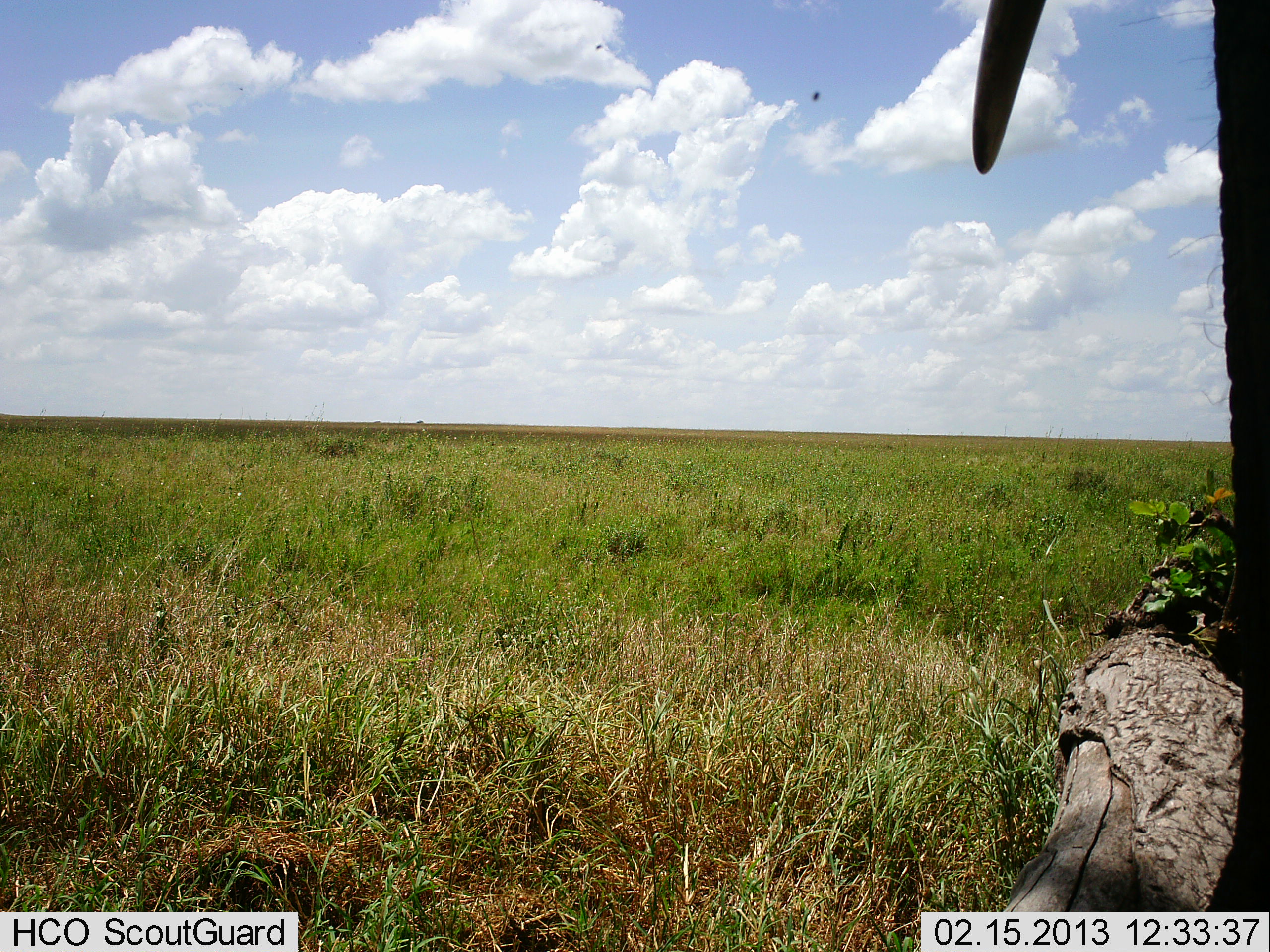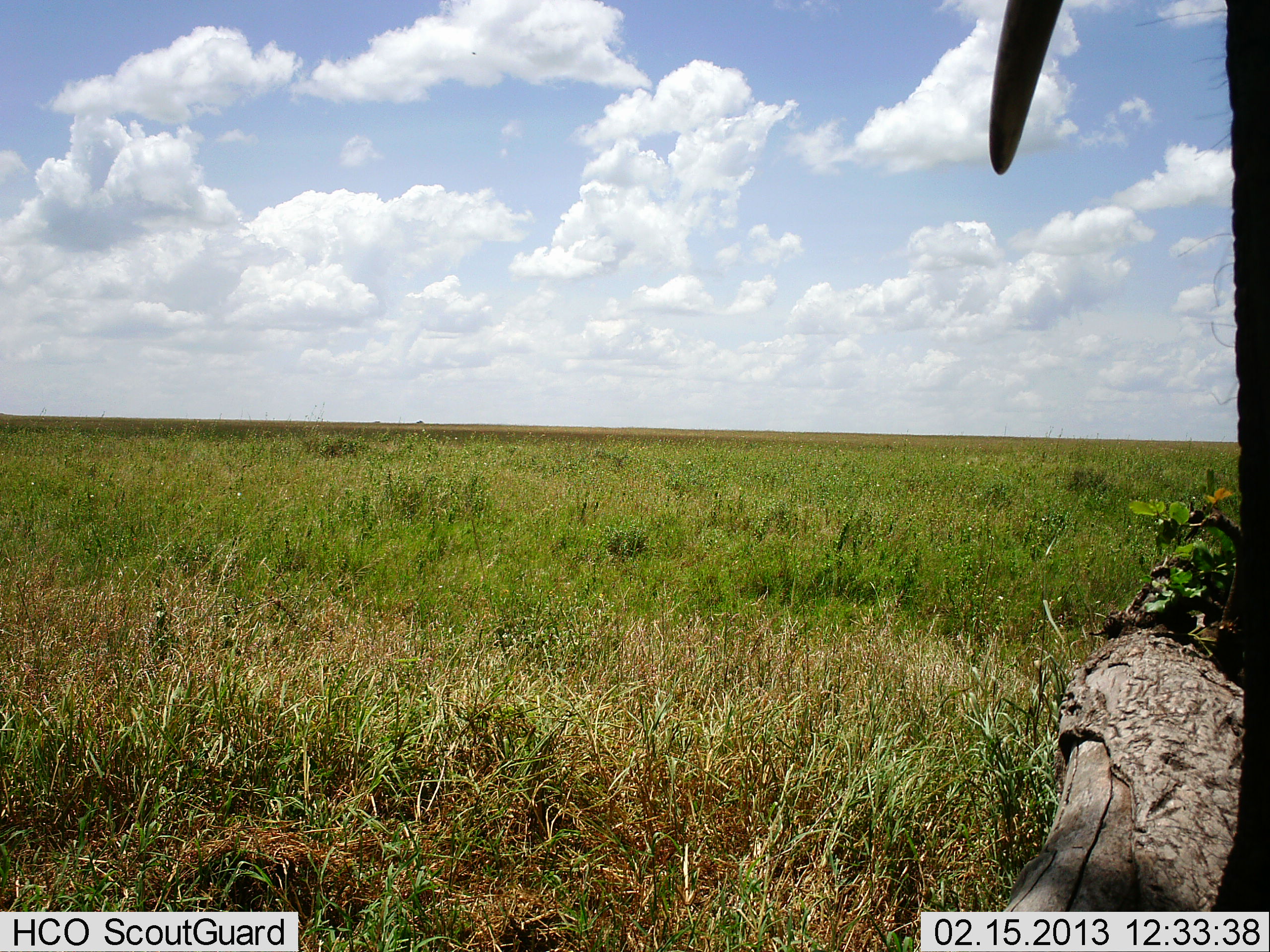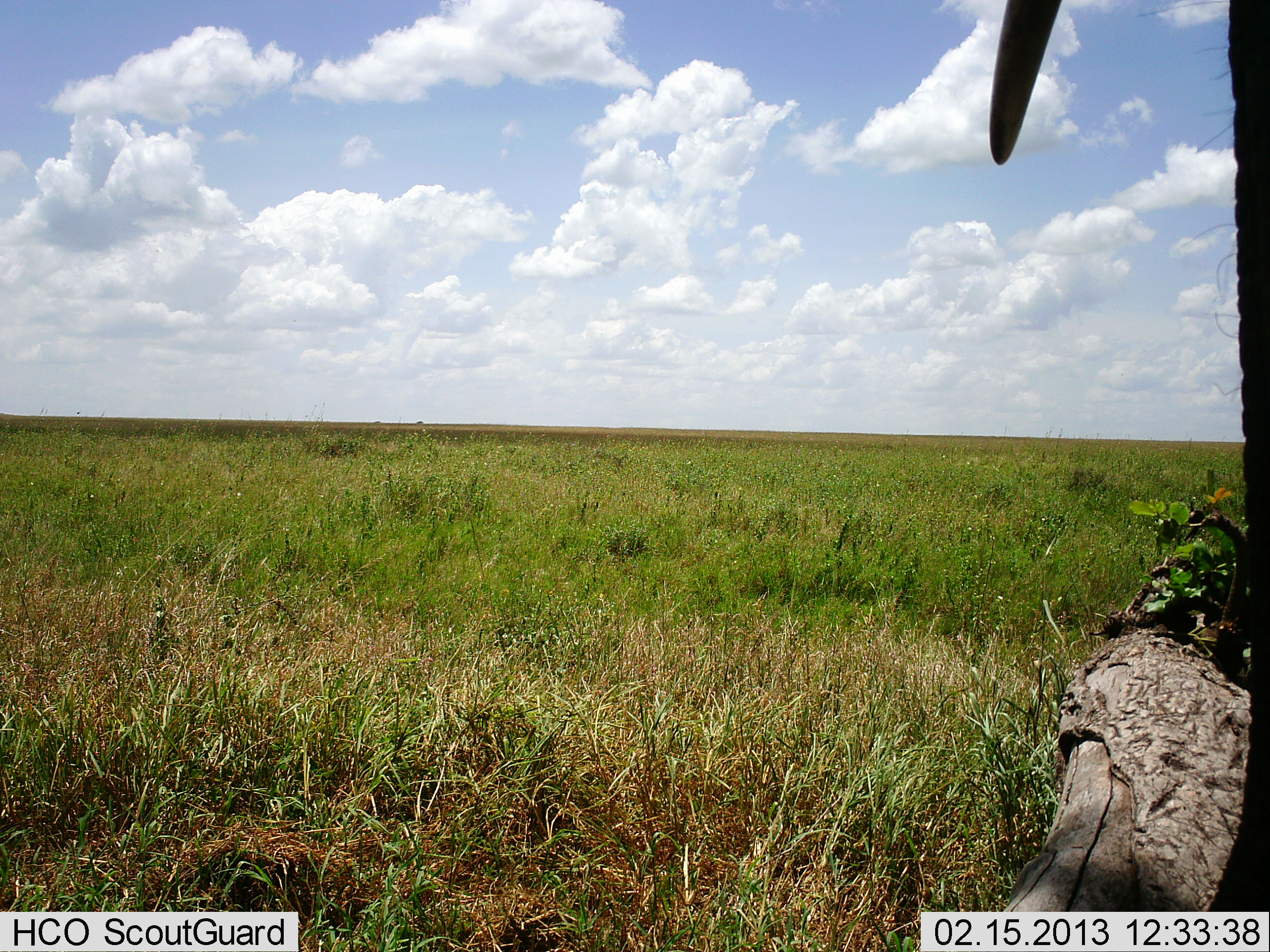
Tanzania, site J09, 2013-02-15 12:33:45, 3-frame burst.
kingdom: Animalia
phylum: Chordata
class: Mammalia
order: Proboscidea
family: Elephantidae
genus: Loxodonta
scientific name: Loxodonta africana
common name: african bush elephant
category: elephant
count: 1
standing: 100%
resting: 0%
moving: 0%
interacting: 0%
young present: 0%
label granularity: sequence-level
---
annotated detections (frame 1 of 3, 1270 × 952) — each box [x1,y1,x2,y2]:
animal: [972,0,1270,912]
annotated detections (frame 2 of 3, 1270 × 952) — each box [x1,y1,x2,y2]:
animal: [988,0,1270,912]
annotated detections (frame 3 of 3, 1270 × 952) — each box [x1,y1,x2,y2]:
animal: [988,0,1270,912]